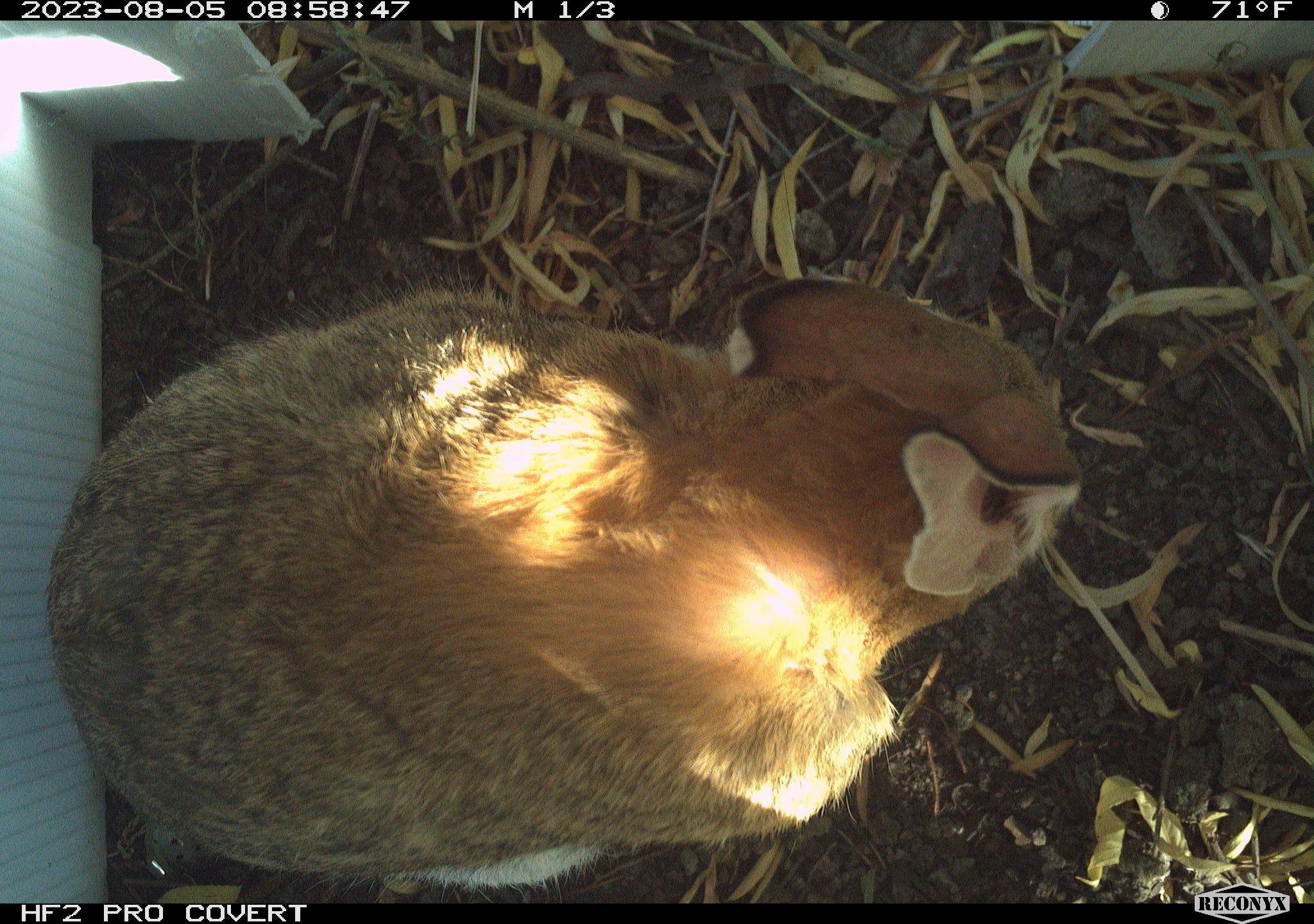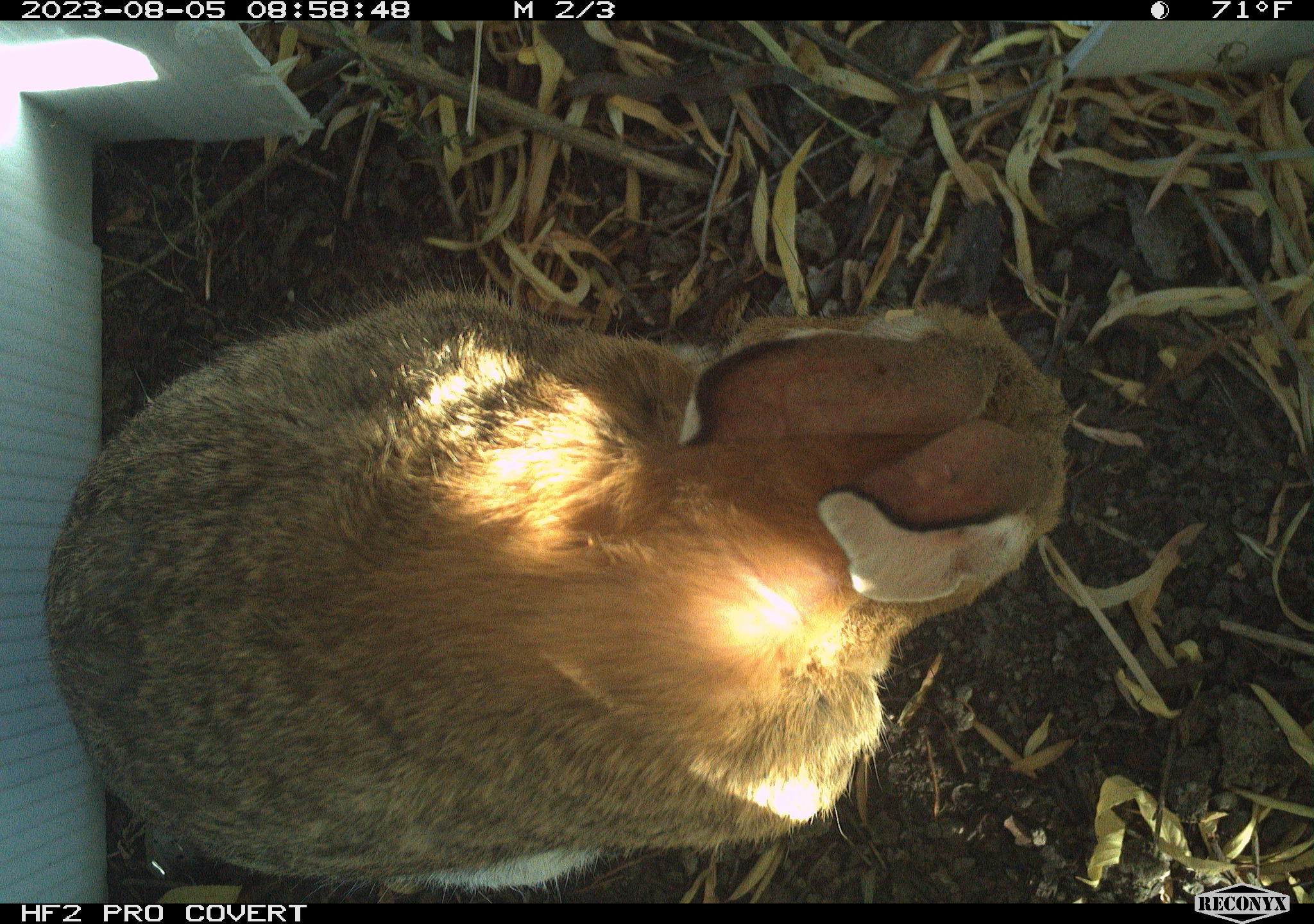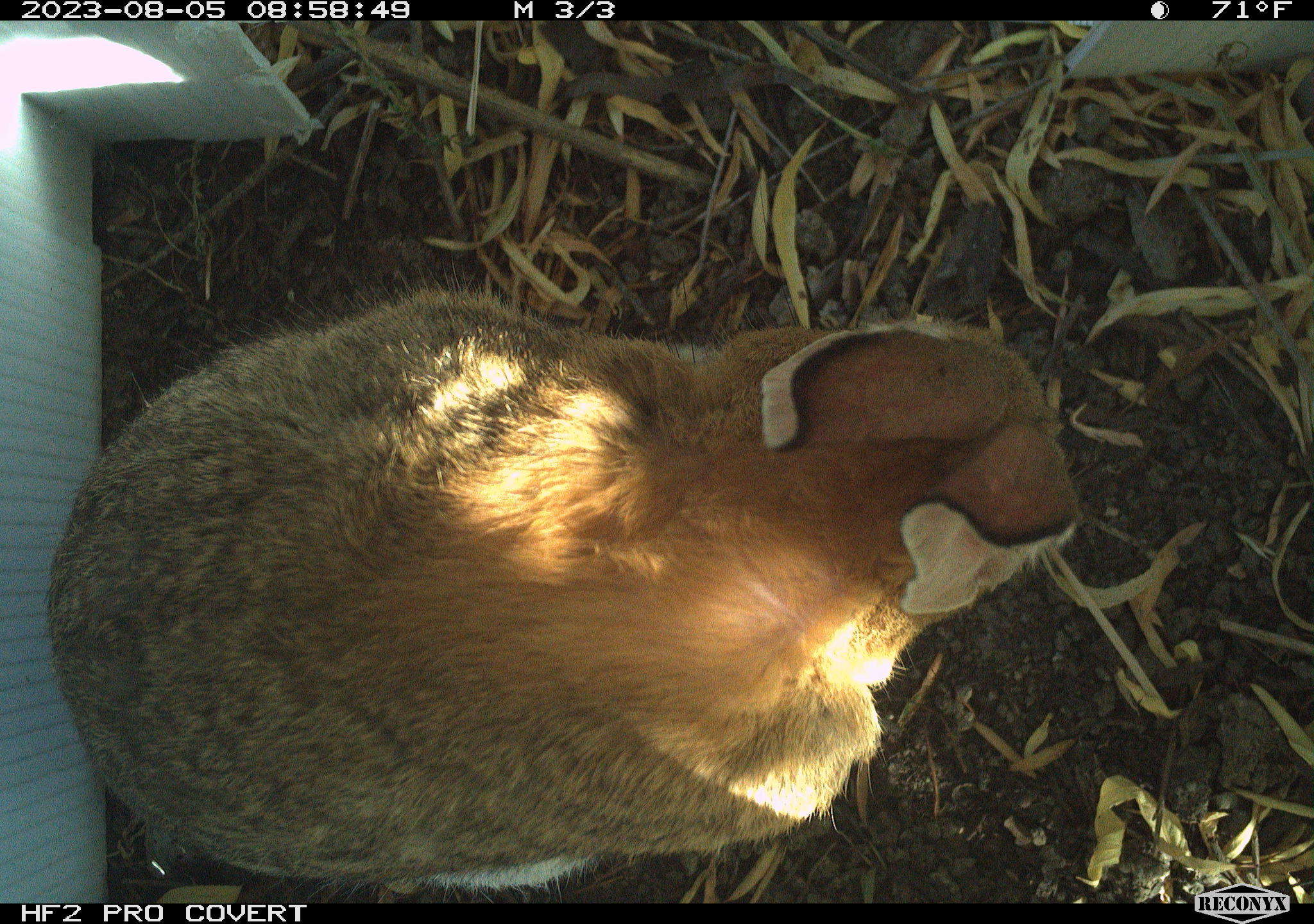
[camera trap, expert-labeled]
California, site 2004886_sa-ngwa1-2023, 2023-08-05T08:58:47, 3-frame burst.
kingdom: Animalia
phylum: Chordata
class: Mammalia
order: Lagomorpha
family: Leporidae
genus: Sylvilagus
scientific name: Sylvilagus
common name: cottontail rabbits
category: sylvilagus species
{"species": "sylvilagus species (cottontail rabbits) (Sylvilagus)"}